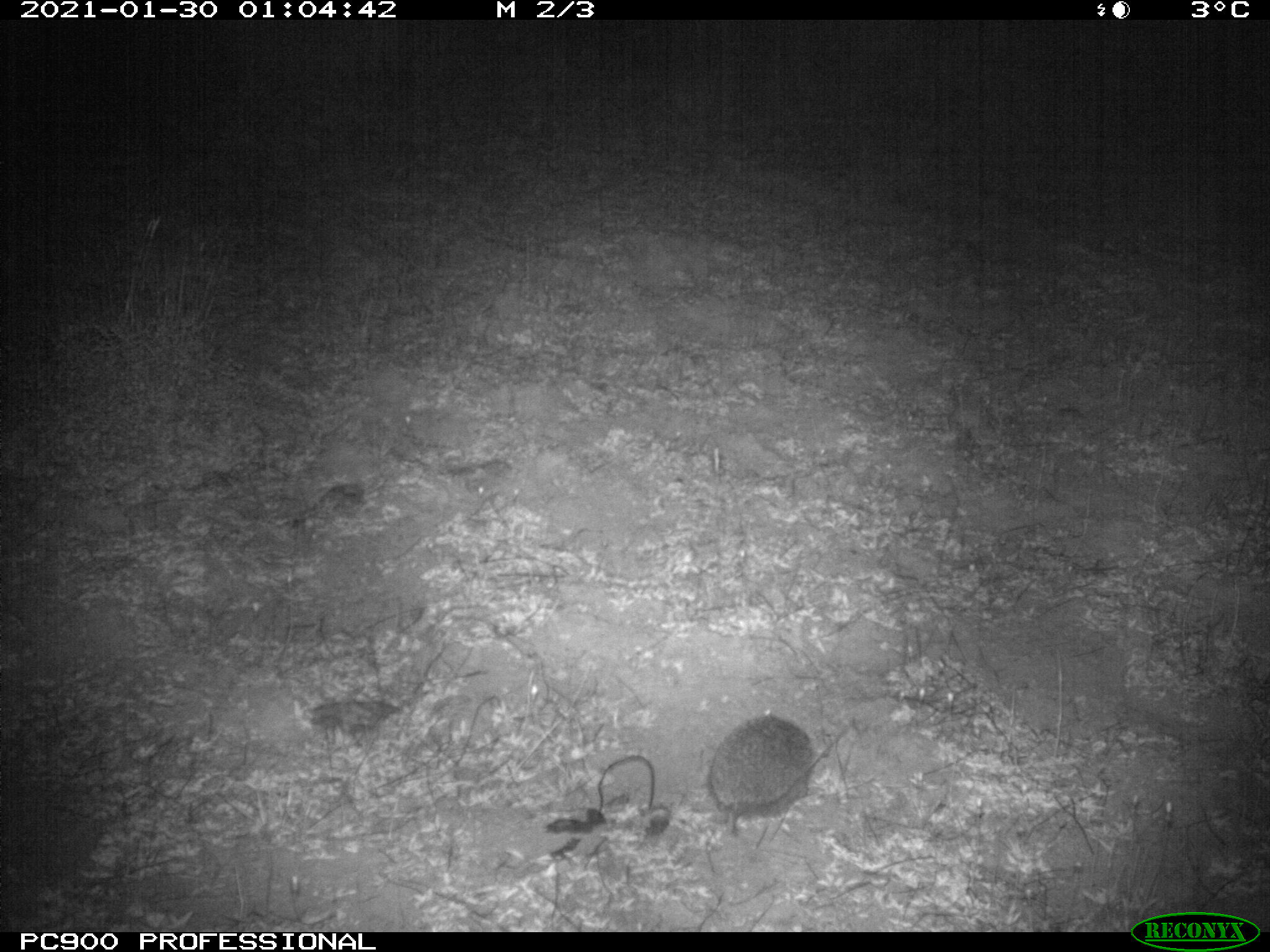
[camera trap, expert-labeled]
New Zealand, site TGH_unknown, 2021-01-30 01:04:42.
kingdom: Animalia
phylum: Chordata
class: Mammalia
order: Eulipotyphla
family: Erinaceidae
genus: Erinaceus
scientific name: Erinaceus europaeus europaeus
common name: european hedgehog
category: hedgehog